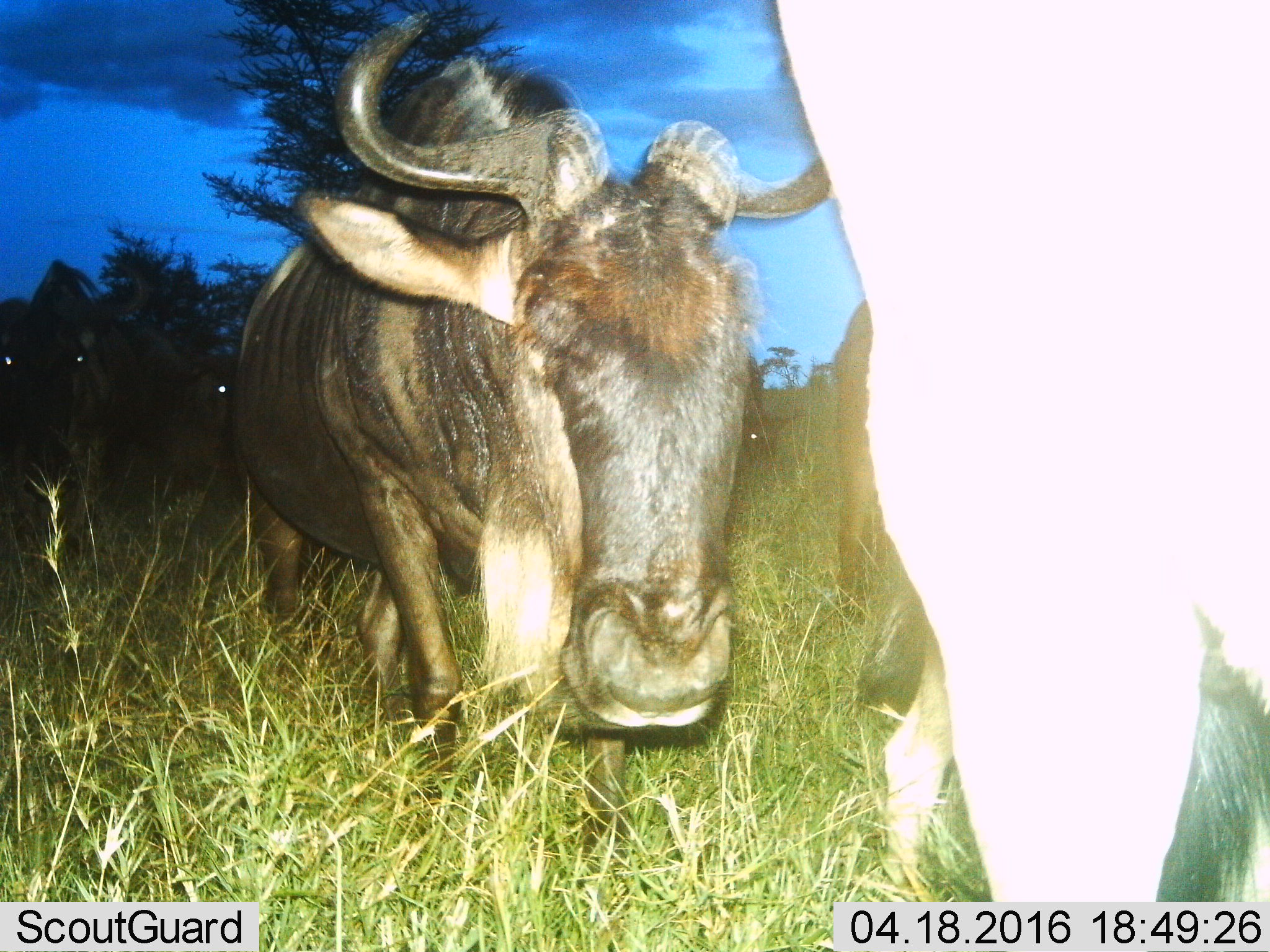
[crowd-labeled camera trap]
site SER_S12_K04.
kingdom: Animalia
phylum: Chordata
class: Mammalia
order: Artiodactyla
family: Bovidae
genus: Connochaetes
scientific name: Connochaetes taurinus taurinus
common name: blue wildebeest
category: wildebeestblue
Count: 6.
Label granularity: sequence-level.